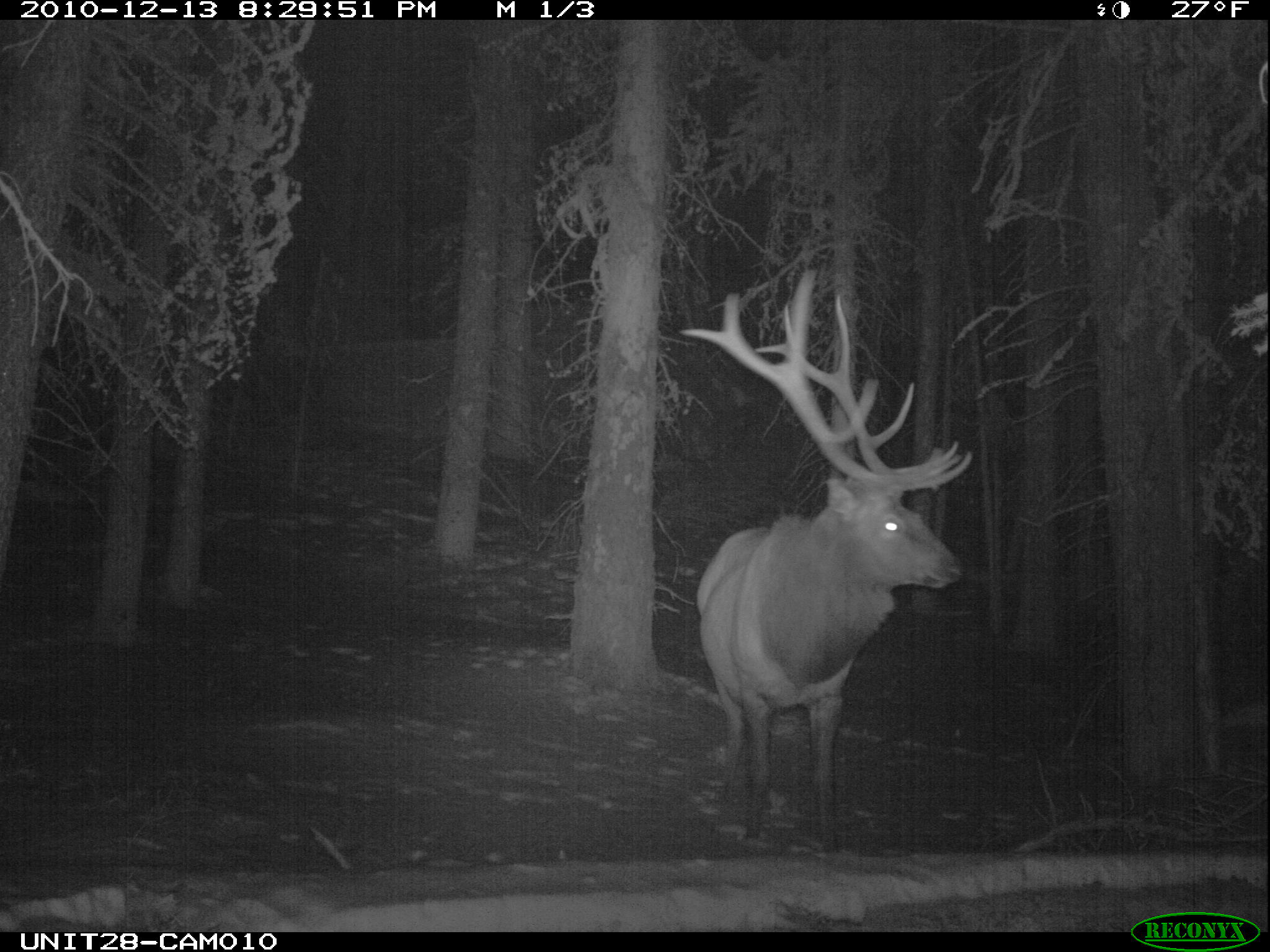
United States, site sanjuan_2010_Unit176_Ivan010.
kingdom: Animalia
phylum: Chordata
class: Mammalia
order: Artiodactyla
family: Cervidae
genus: Cervus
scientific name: Cervus elaphus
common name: red deer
Cervus elaphus (red deer).